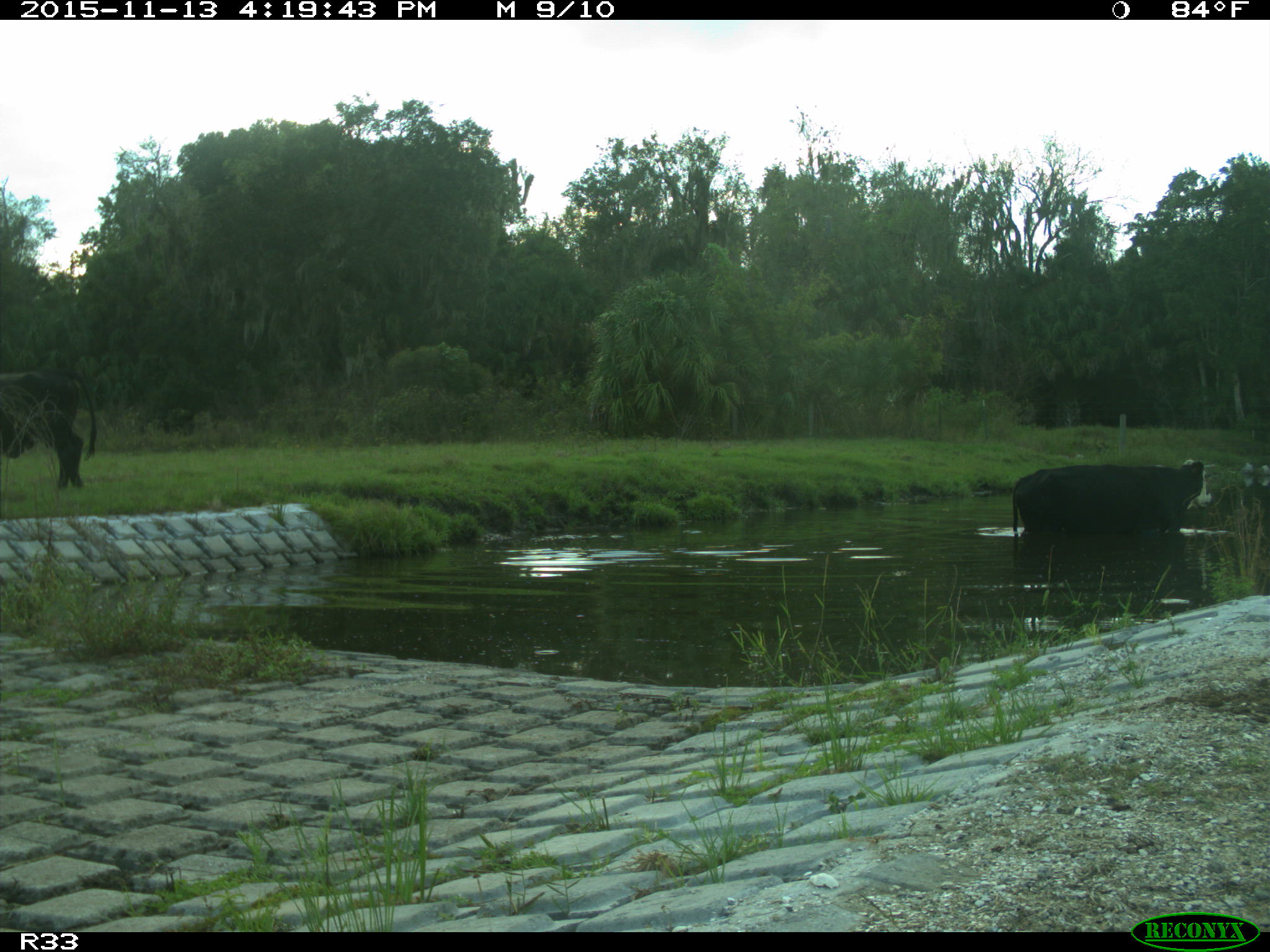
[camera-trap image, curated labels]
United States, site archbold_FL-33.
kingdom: Animalia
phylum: Chordata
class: Mammalia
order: Artiodactyla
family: Bovidae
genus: Bos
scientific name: Bos taurus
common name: domestic cow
Bos taurus (domestic cow).